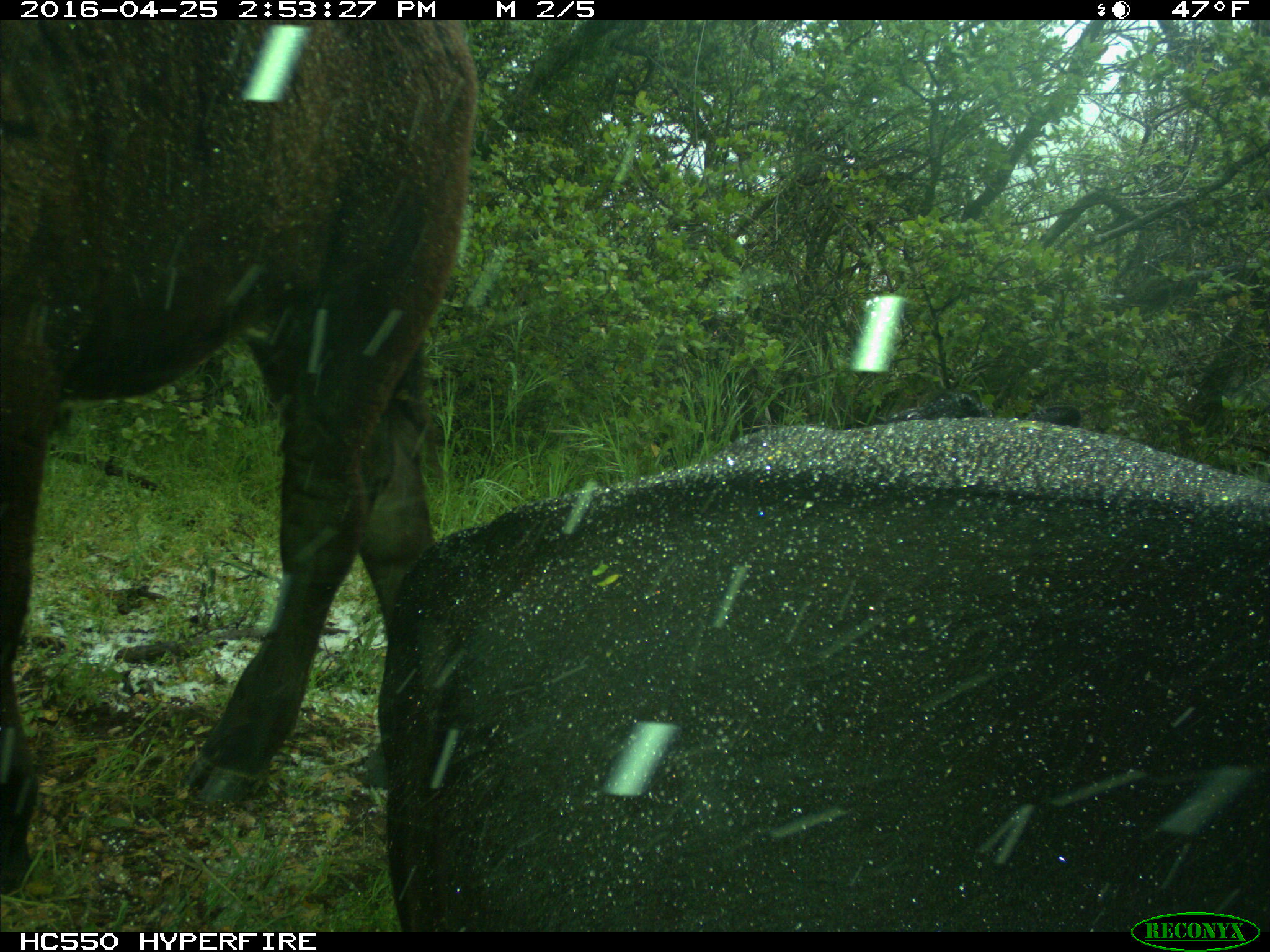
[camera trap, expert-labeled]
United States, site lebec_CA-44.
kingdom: Animalia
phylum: Chordata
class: Mammalia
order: Artiodactyla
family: Bovidae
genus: Bos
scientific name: Bos taurus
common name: domestic cow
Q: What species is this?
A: Bos taurus (domestic cow).